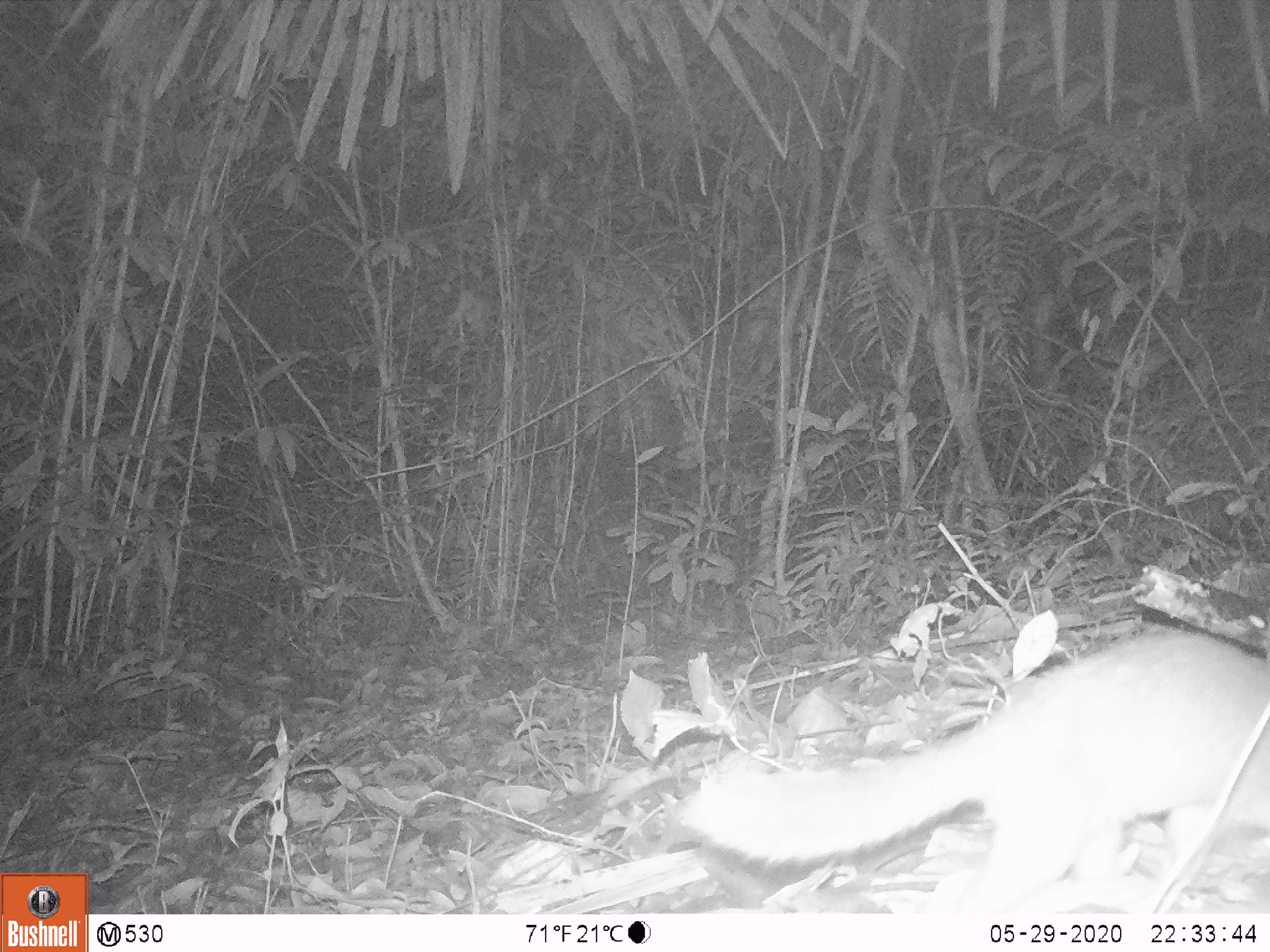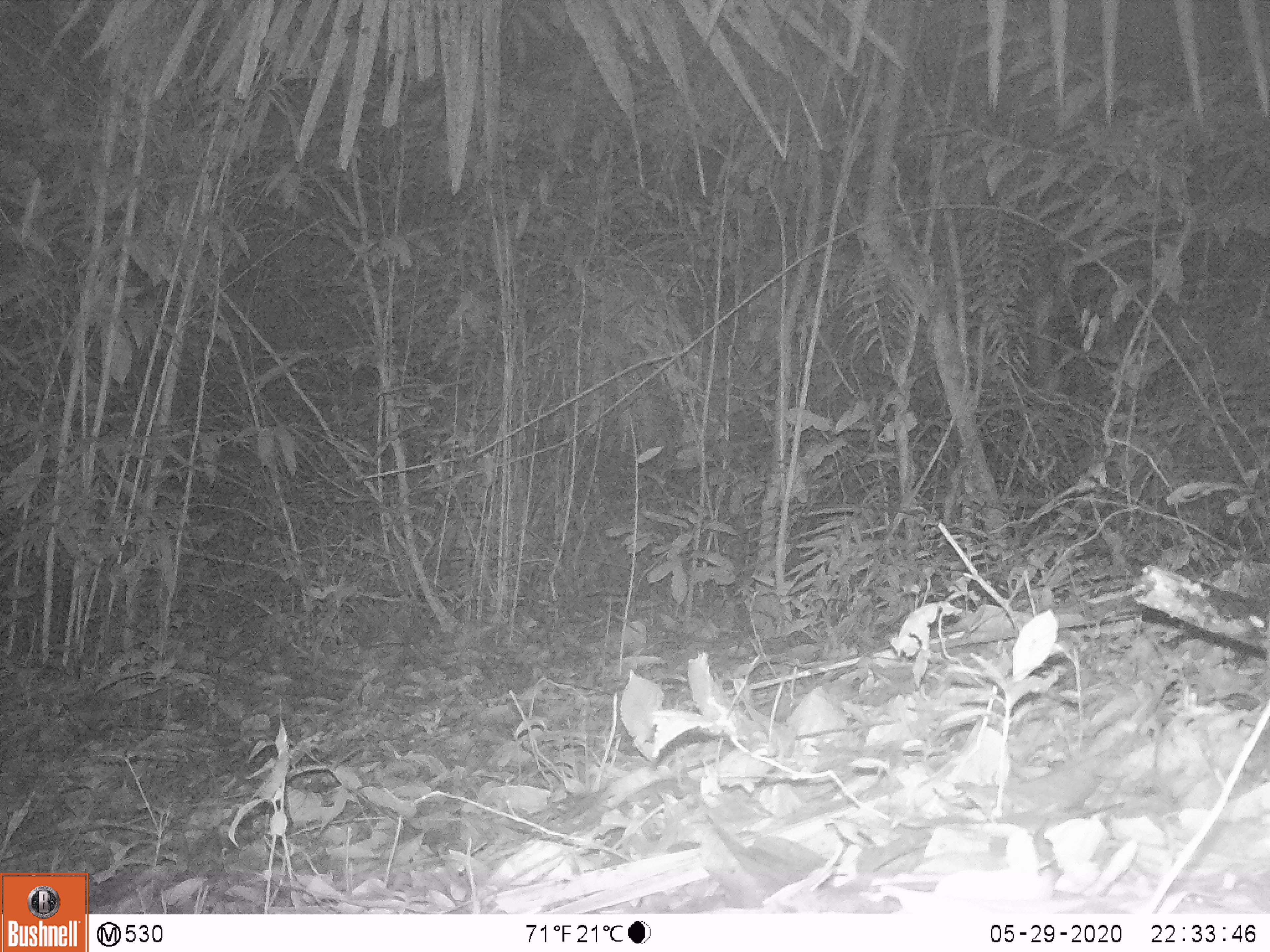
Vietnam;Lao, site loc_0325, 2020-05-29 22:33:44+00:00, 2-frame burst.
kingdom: Animalia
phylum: Chordata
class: Mammalia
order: Carnivora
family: Mustelidae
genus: Melogale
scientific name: Melogale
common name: ferret badger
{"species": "ferret badger (Melogale)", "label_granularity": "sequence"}